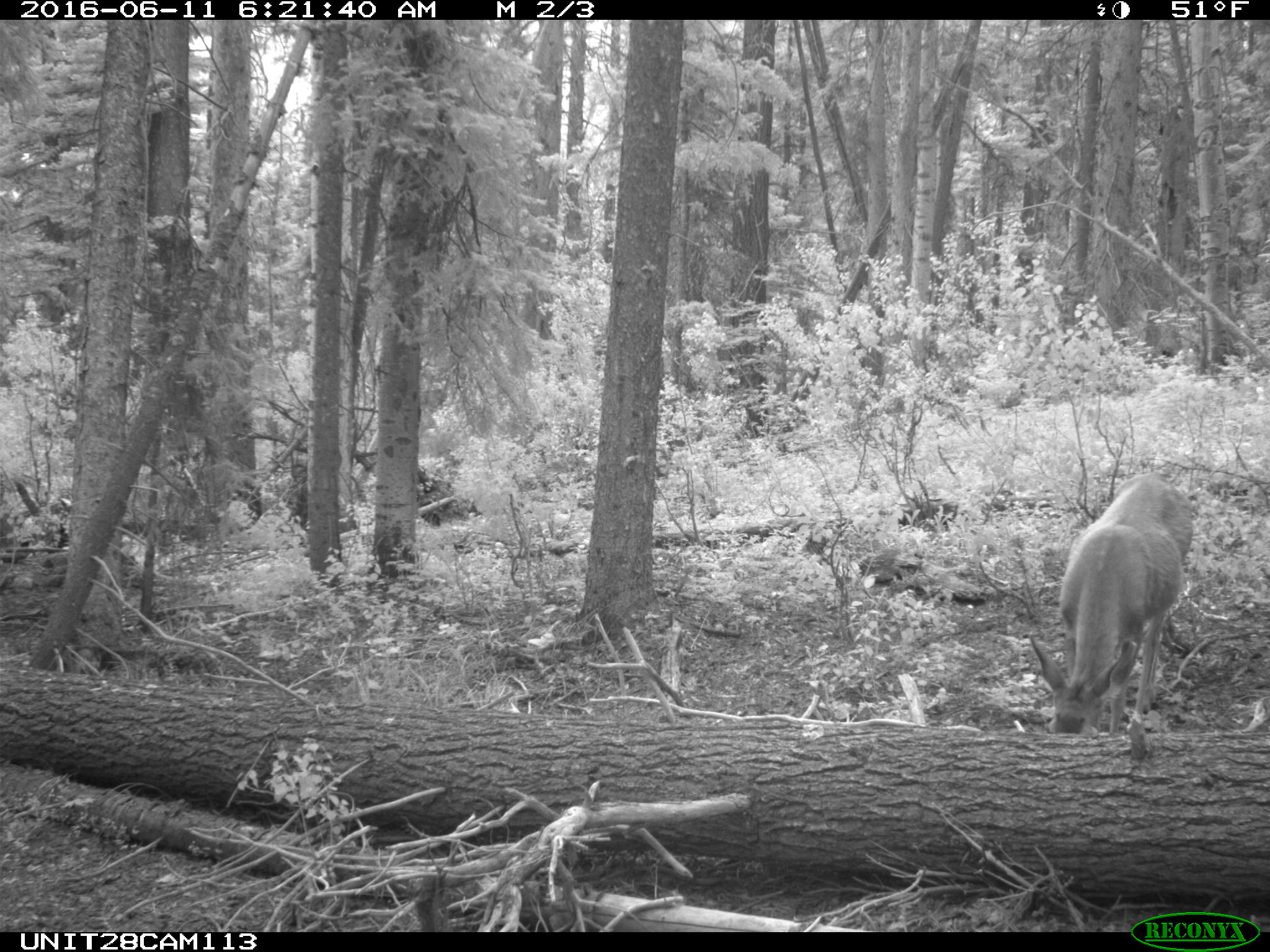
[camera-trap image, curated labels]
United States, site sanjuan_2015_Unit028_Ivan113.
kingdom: Animalia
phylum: Chordata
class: Mammalia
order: Artiodactyla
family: Cervidae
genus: Odocoileus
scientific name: Odocoileus hemionus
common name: mule deer